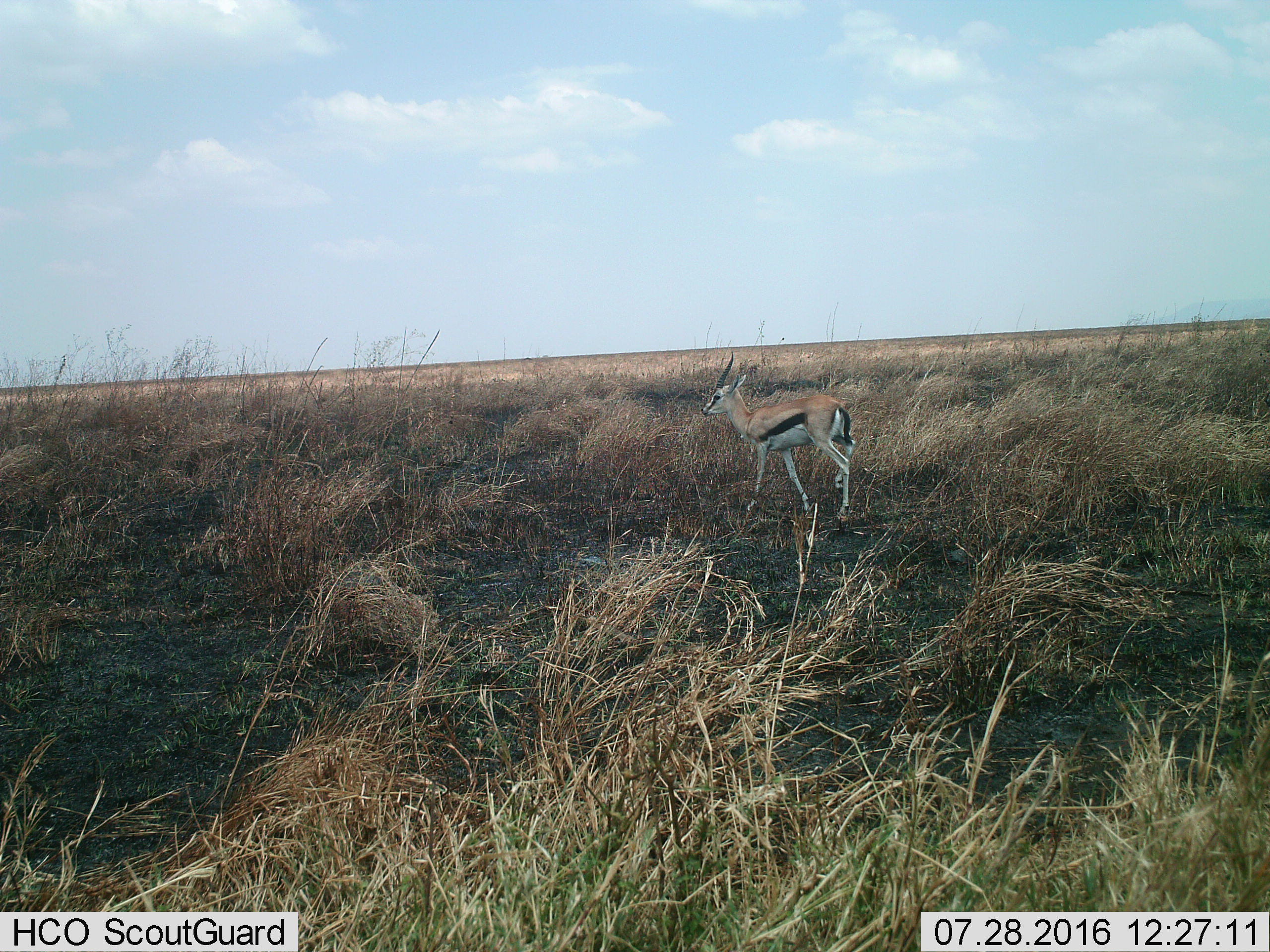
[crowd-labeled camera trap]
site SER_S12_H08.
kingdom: Animalia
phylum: Chordata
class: Mammalia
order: Artiodactyla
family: Bovidae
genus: Eudorcas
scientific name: Eudorcas thomsonii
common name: thomson's gazelle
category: gazellethomsons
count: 1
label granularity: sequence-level